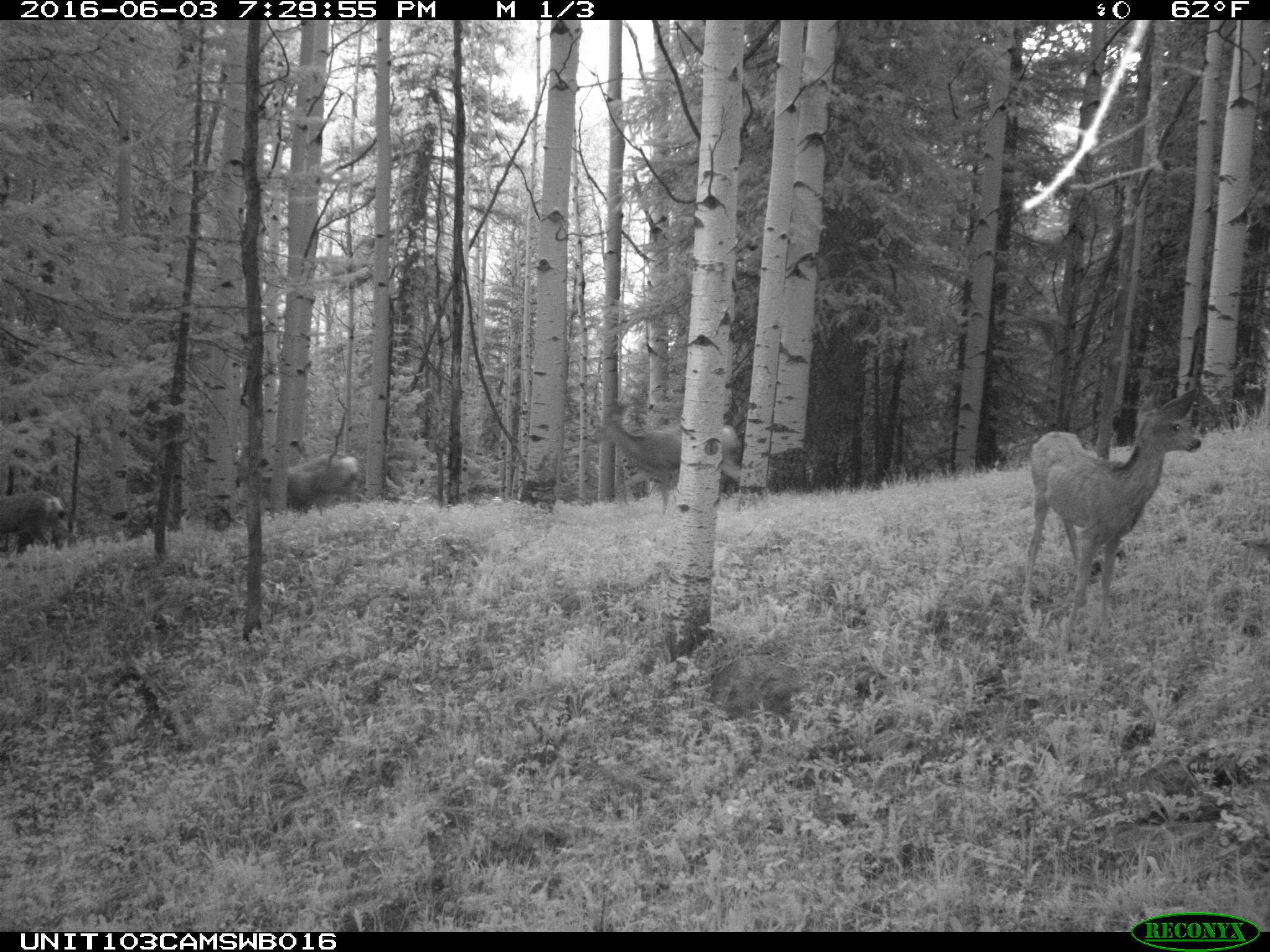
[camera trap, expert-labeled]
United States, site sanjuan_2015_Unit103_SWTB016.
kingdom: Animalia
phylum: Chordata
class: Mammalia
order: Artiodactyla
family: Cervidae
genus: Odocoileus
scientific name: Odocoileus hemionus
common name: mule deer